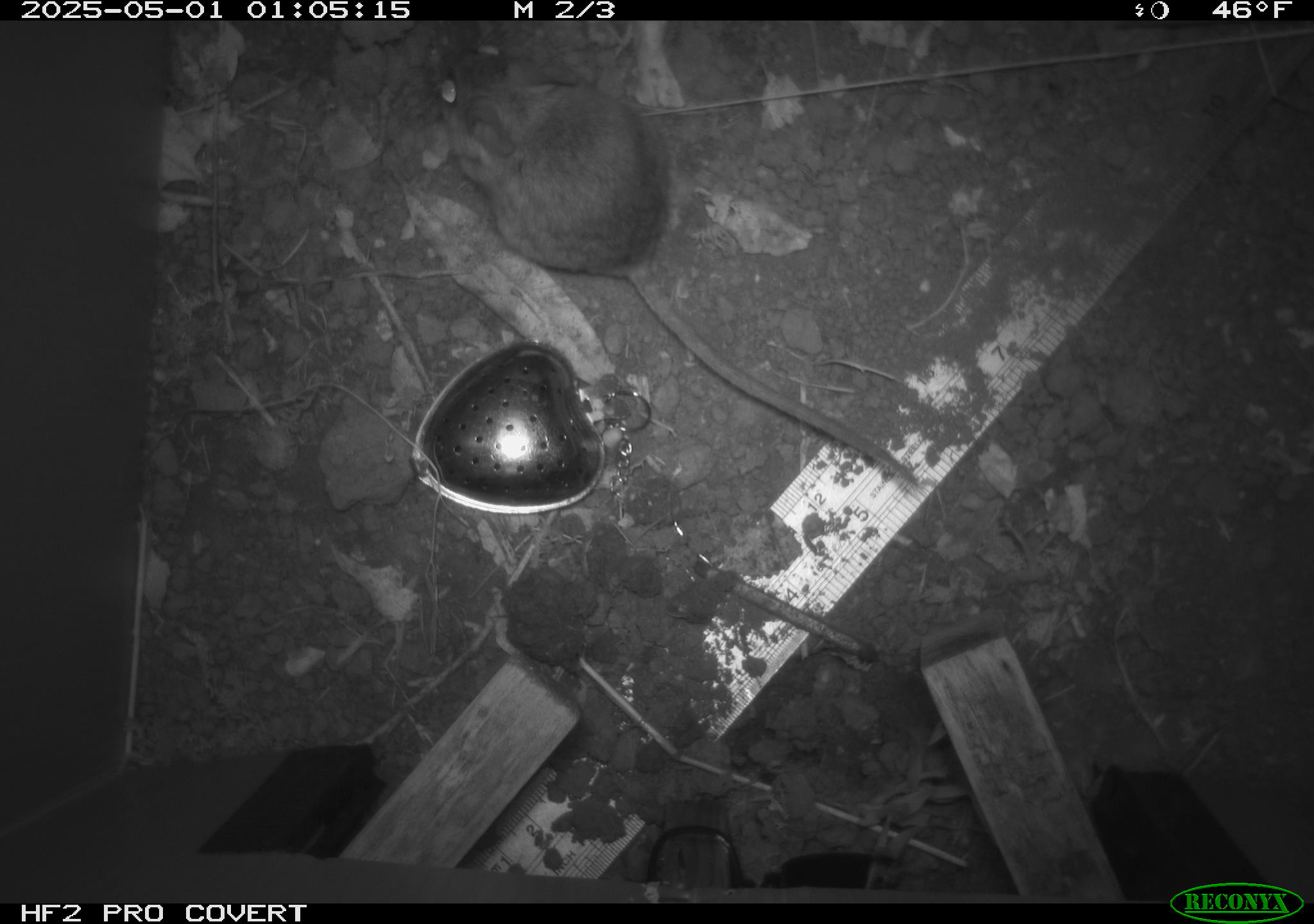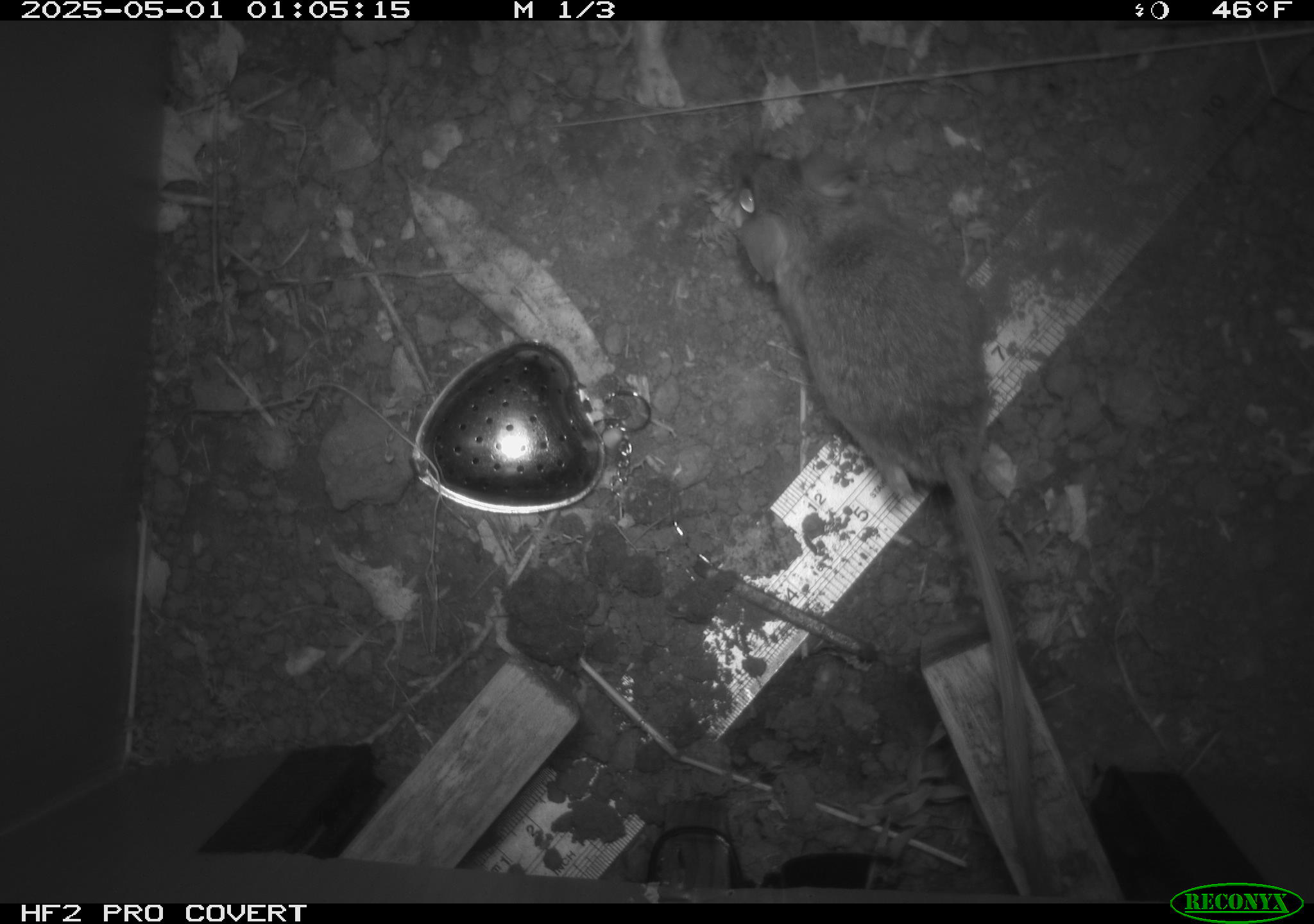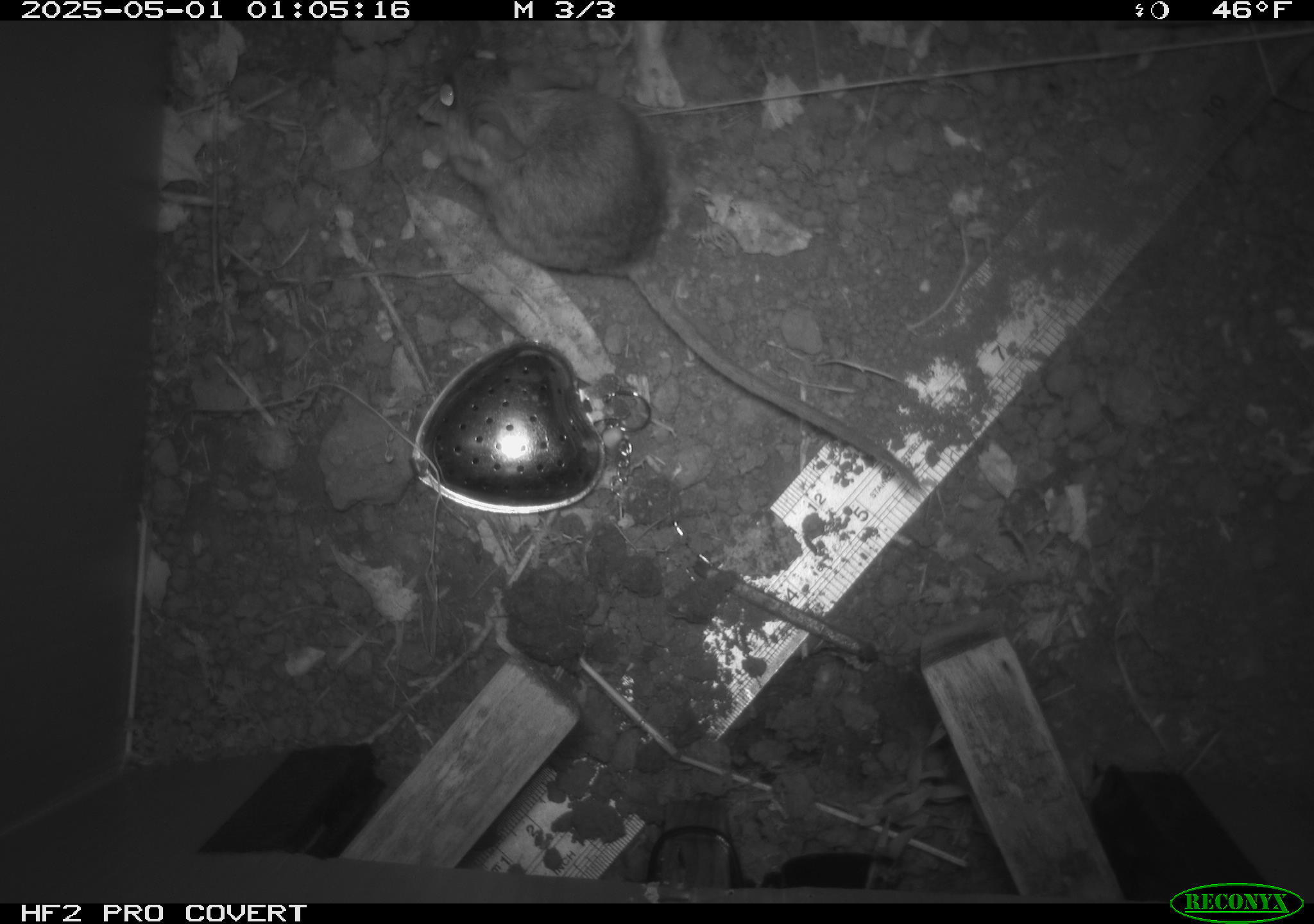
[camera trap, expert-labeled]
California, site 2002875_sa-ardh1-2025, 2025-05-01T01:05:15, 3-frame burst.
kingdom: Animalia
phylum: Chordata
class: Mammalia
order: Rodentia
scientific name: Rodentia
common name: mouse species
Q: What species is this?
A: Mouse species (Rodentia).